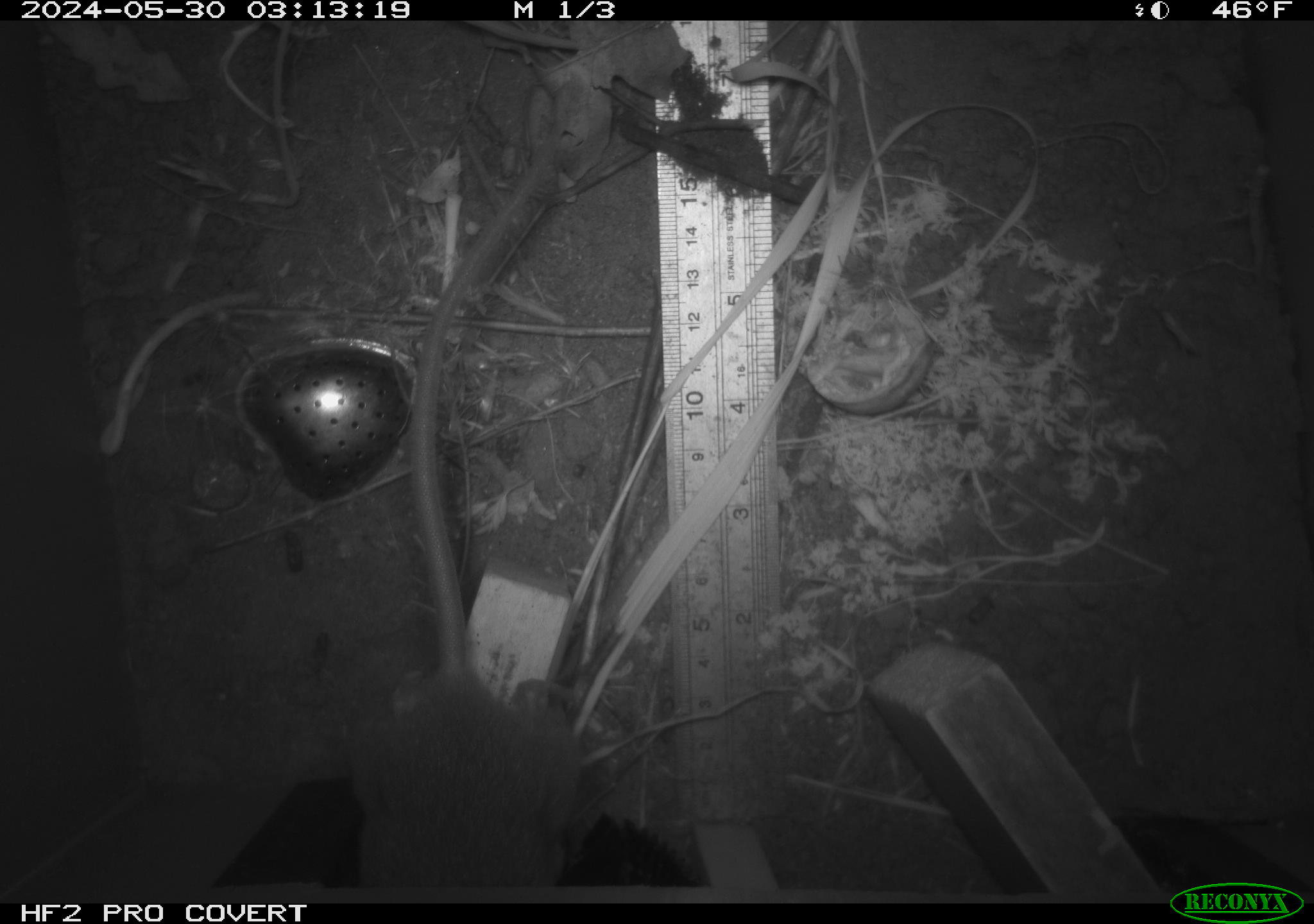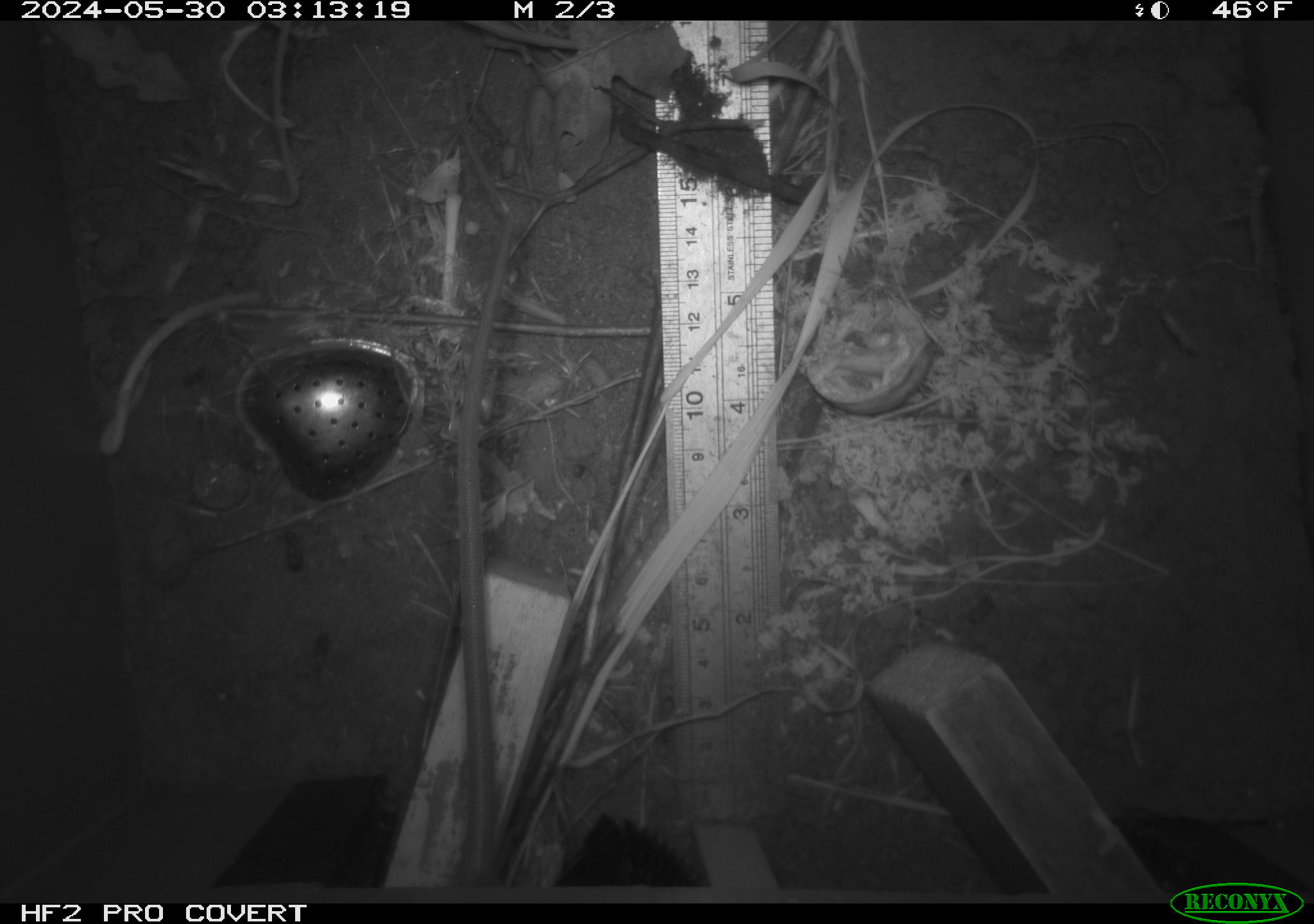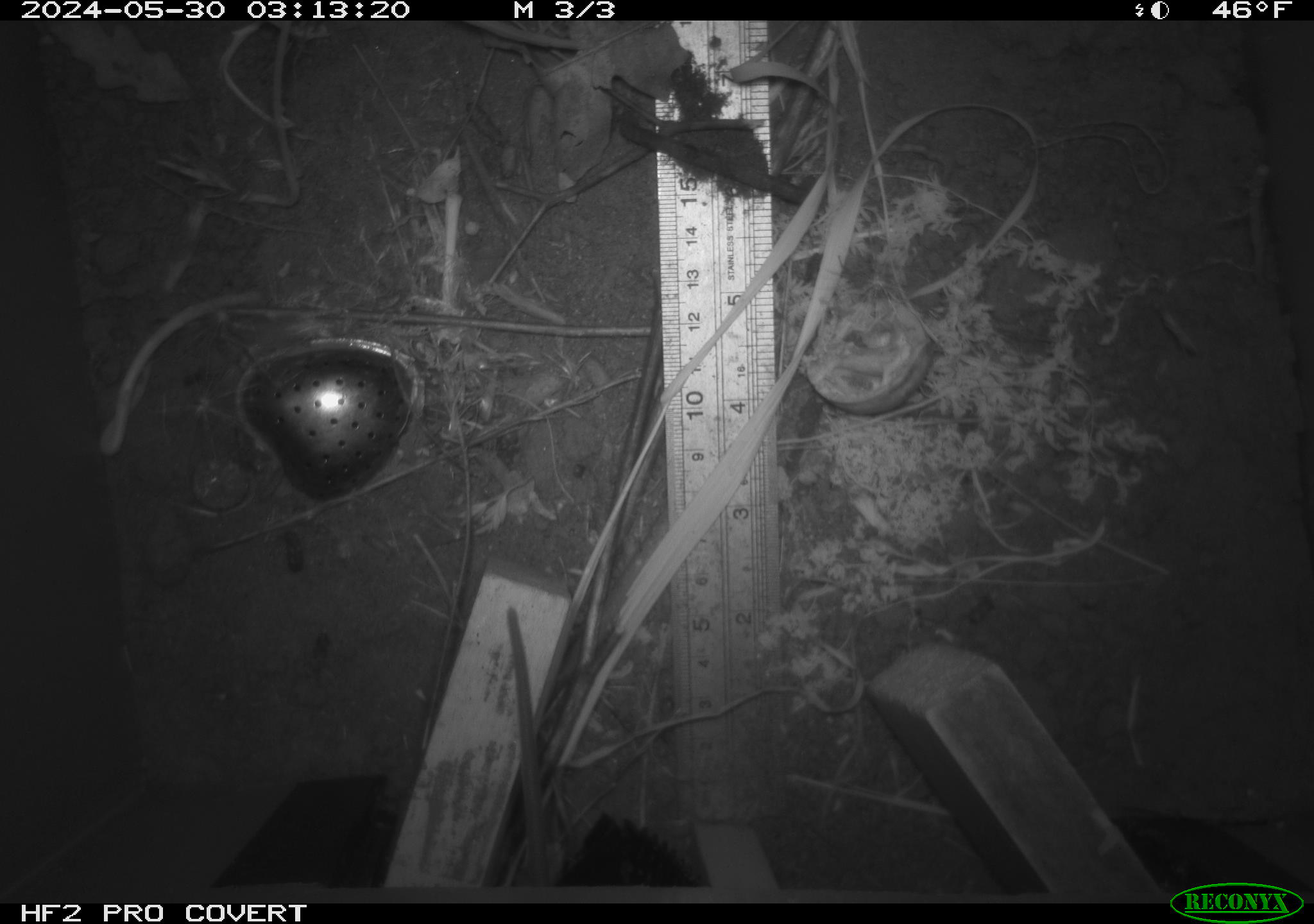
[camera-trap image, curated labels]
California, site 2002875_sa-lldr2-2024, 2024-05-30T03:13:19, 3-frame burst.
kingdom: Animalia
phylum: Chordata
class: Mammalia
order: Rodentia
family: Muridae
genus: Rattus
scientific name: Rattus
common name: rat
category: rattus species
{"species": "rattus species (rat) (Rattus)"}